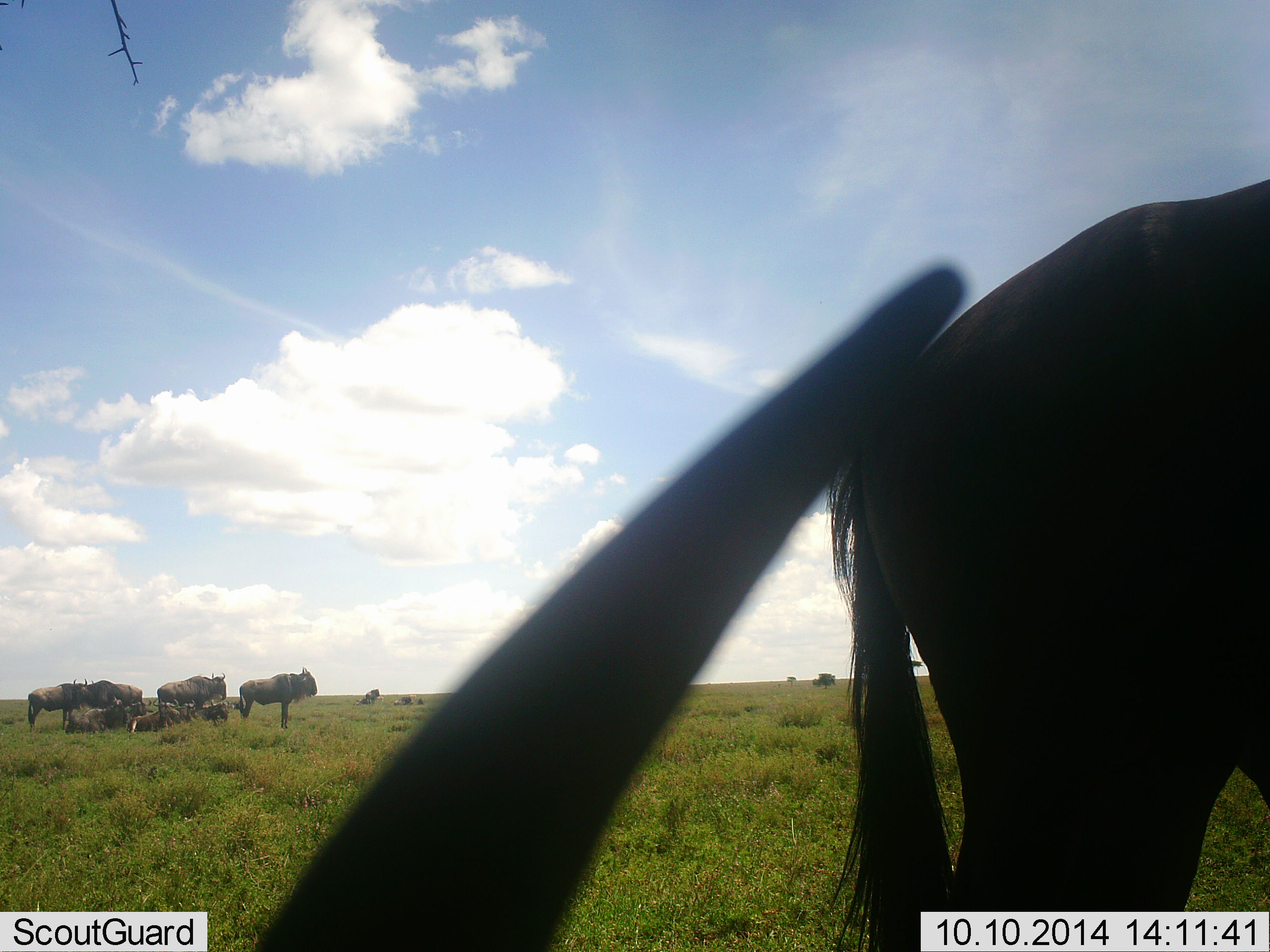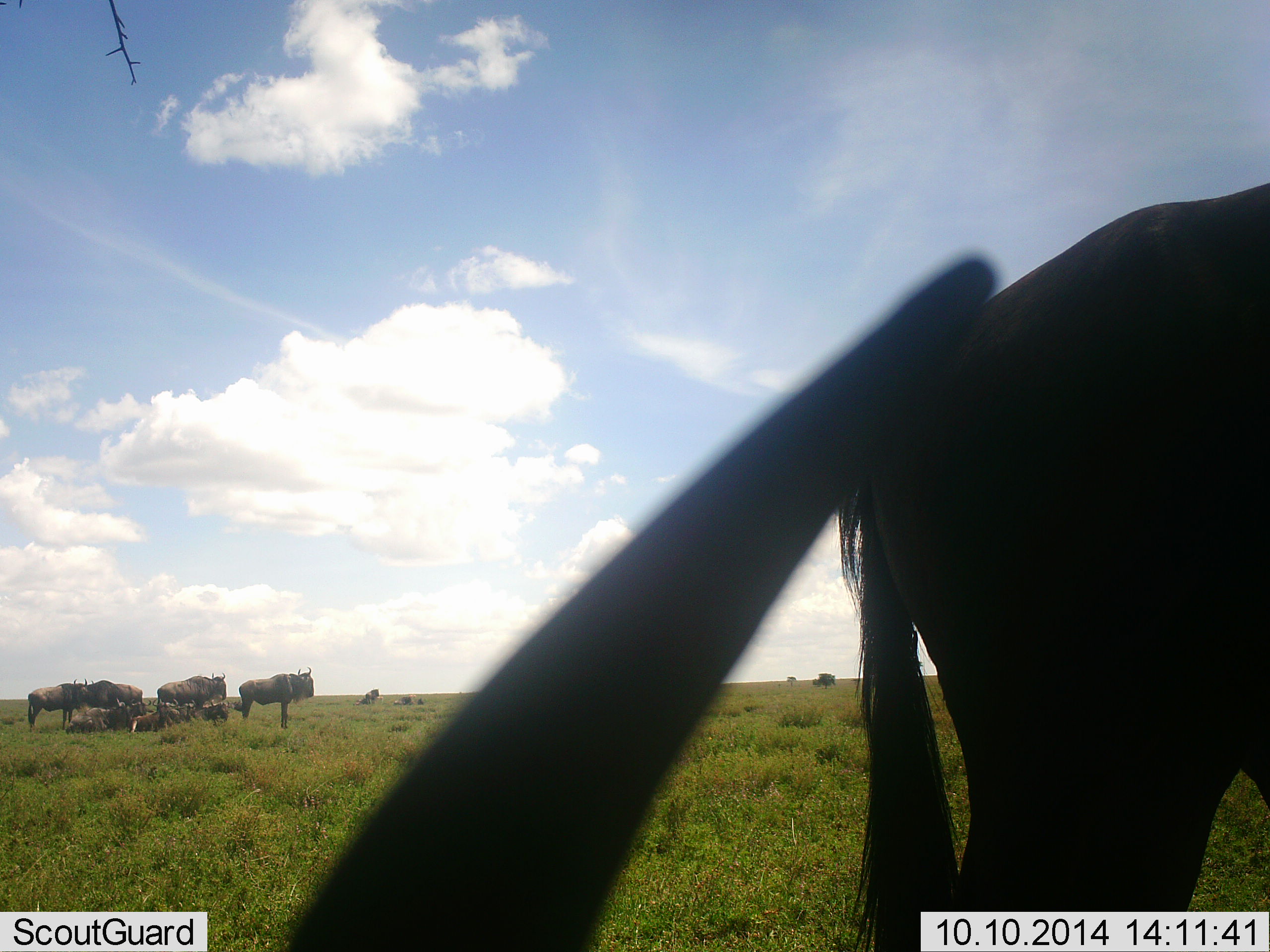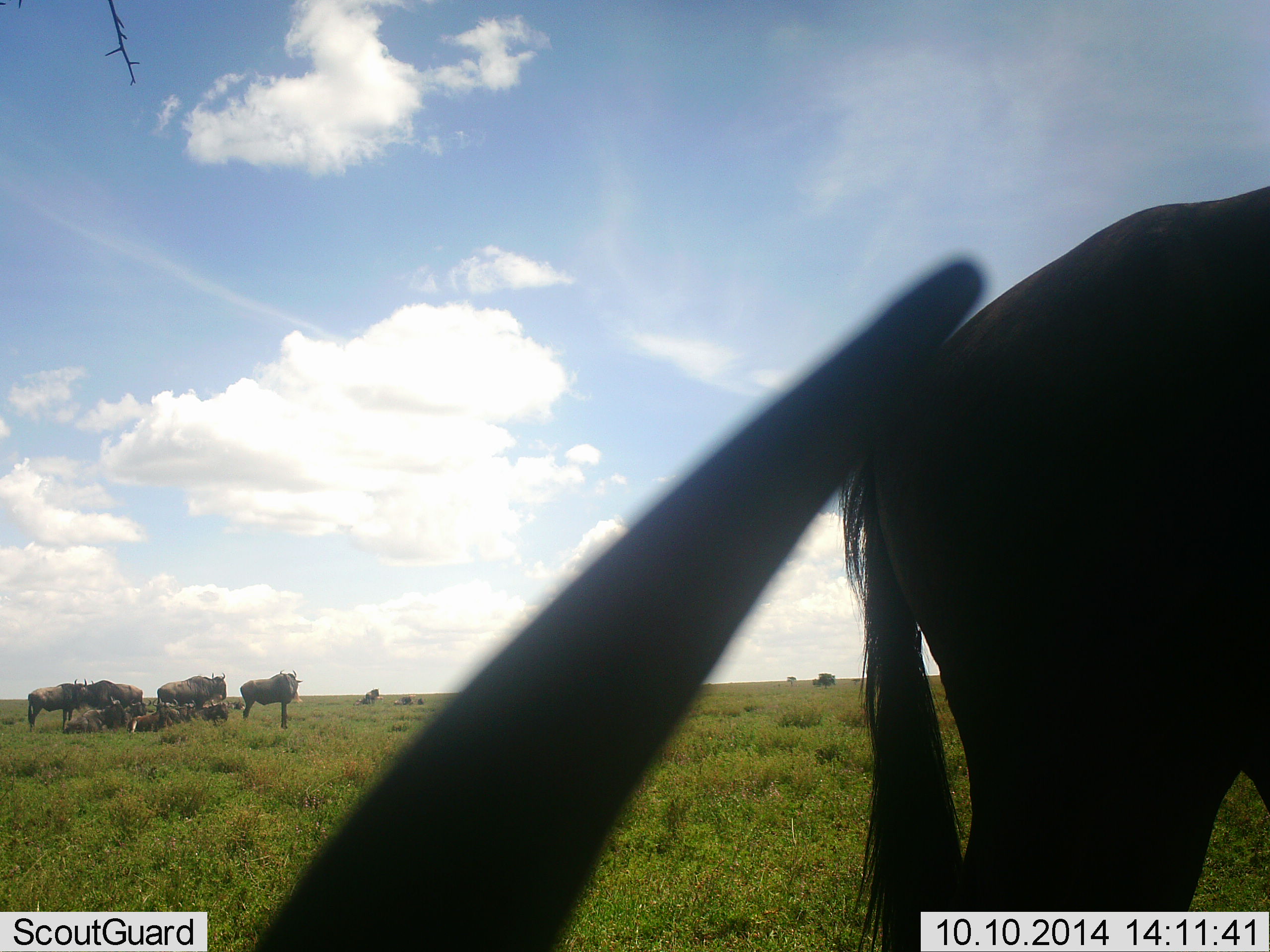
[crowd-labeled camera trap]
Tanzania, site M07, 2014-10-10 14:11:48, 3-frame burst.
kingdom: Animalia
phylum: Chordata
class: Mammalia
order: Artiodactyla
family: Bovidae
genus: Connochaetes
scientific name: Connochaetes taurinus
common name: blue wildebeest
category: wildebeest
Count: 9.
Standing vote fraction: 80%.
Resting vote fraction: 100%.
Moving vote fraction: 20%.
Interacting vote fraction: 0%.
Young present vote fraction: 10%.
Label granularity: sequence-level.